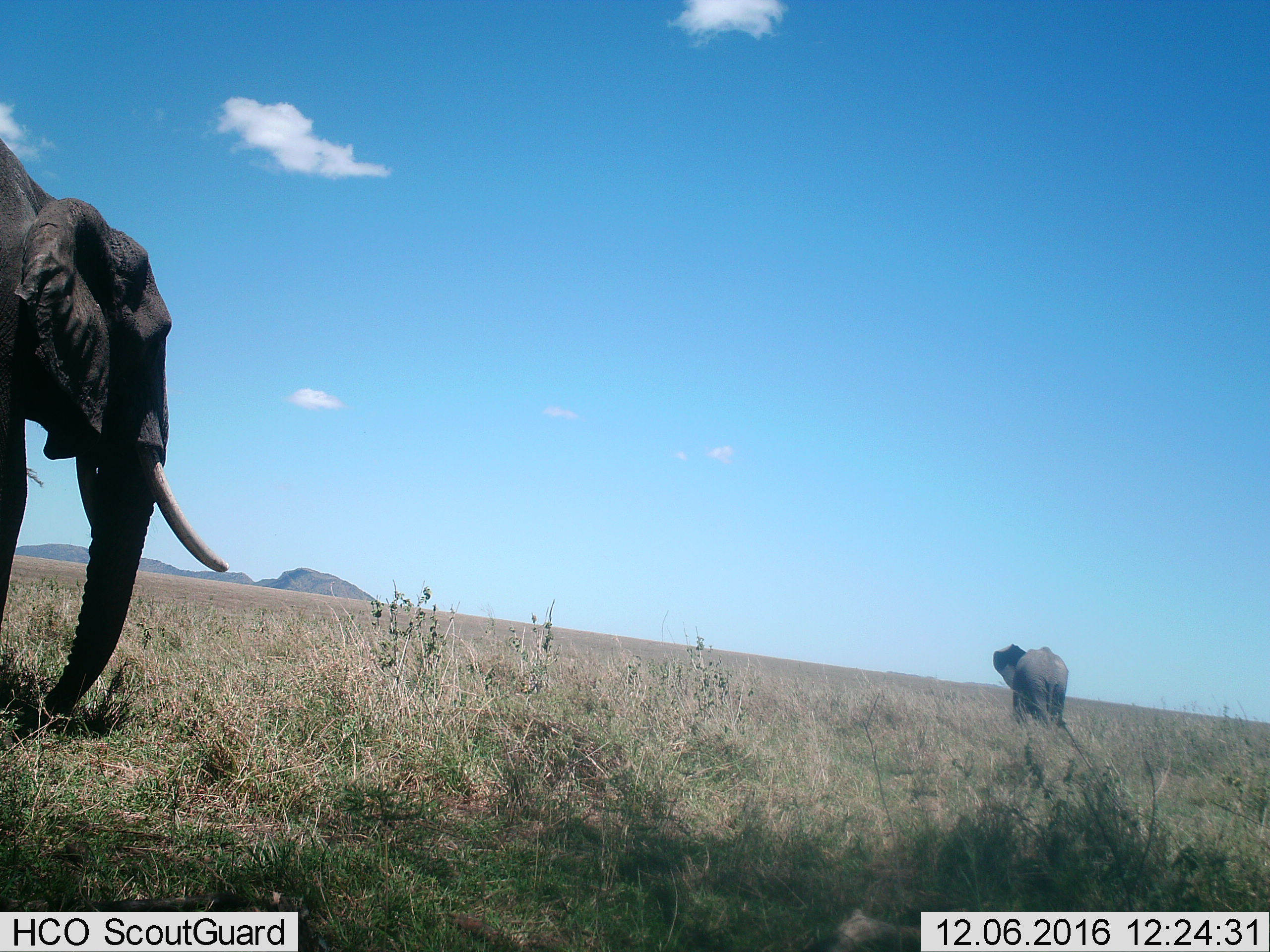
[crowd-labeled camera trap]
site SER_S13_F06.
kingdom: Animalia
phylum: Chordata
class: Mammalia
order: Proboscidea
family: Elephantidae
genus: Loxodonta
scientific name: Loxodonta africana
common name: african bush elephant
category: elephant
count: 2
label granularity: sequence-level